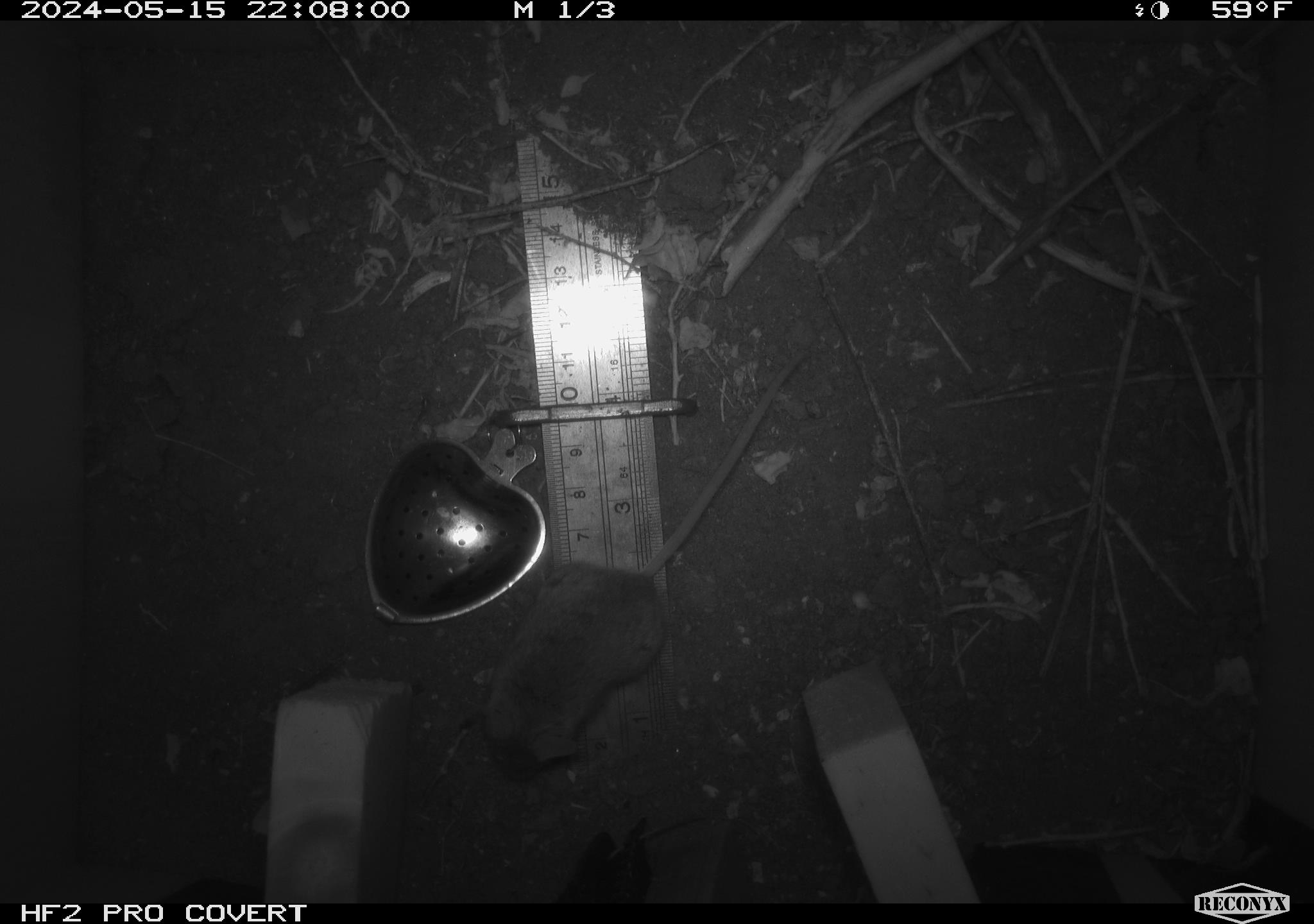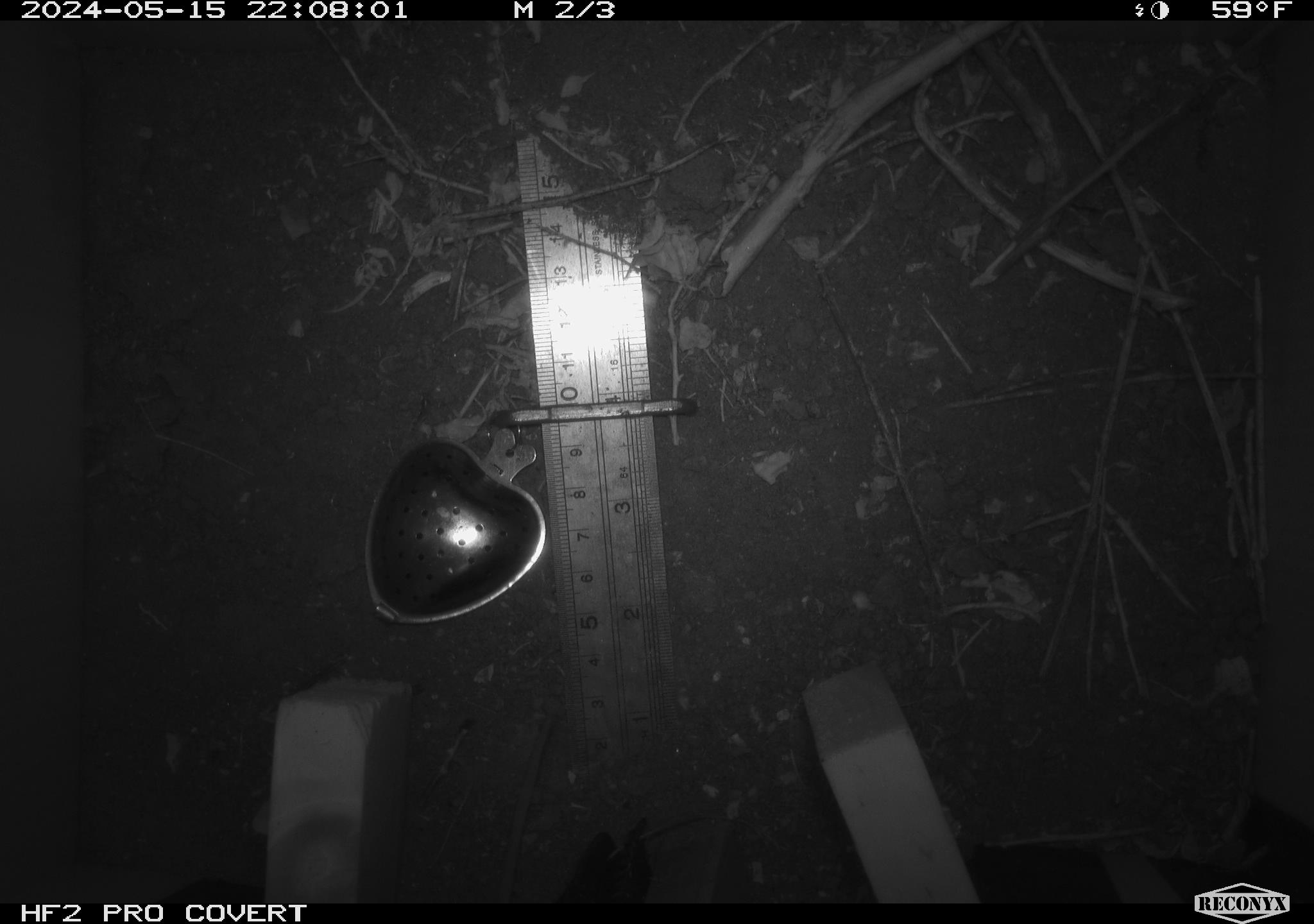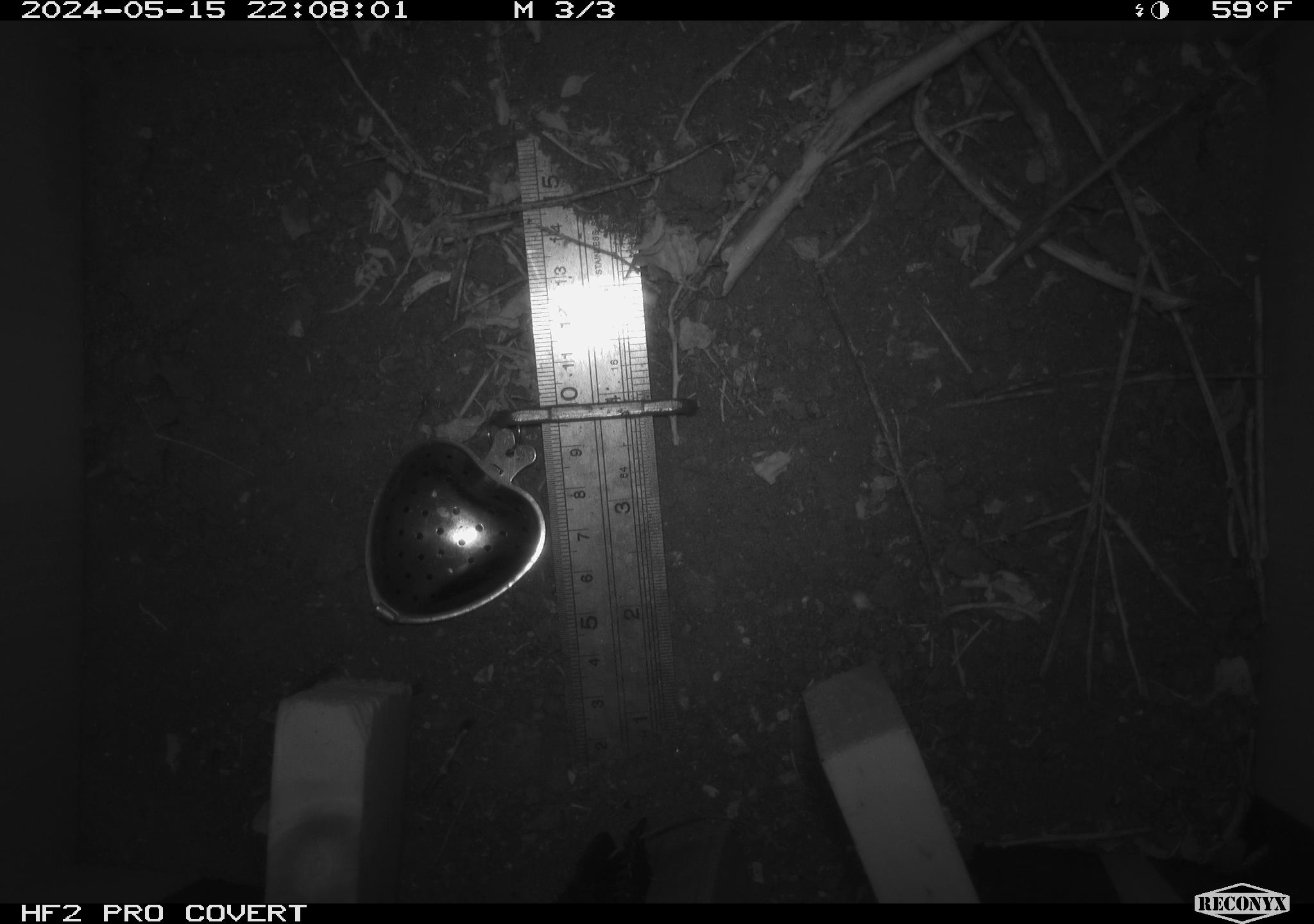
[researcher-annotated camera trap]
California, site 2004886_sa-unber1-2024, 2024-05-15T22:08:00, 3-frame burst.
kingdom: Animalia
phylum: Chordata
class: Mammalia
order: Rodentia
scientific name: Rodentia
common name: mouse species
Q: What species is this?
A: Mouse species (Rodentia).